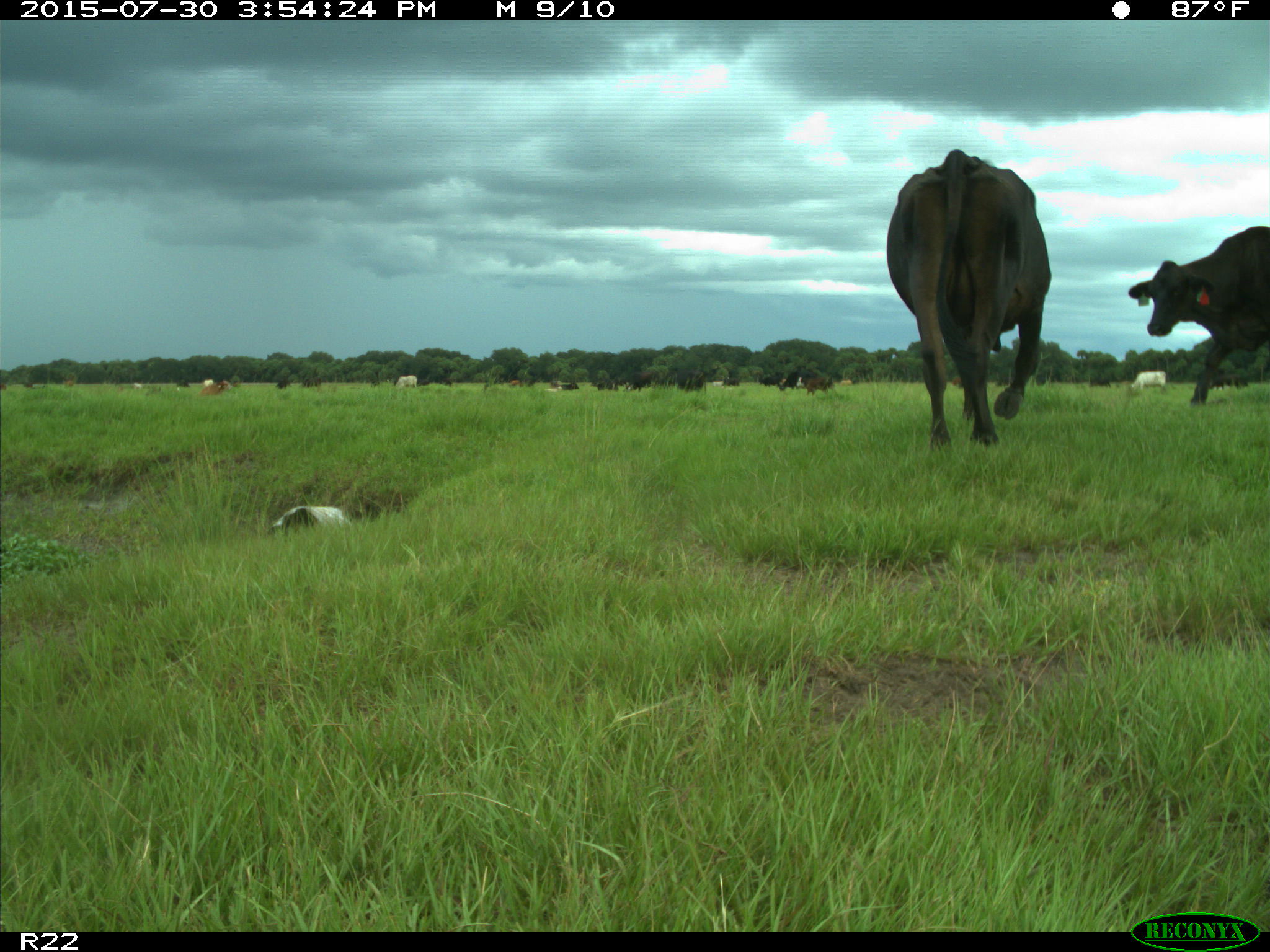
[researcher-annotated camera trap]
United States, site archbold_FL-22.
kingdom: Animalia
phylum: Chordata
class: Mammalia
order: Artiodactyla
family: Bovidae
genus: Bos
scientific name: Bos taurus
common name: domestic cow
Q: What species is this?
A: Bos taurus (domestic cow).